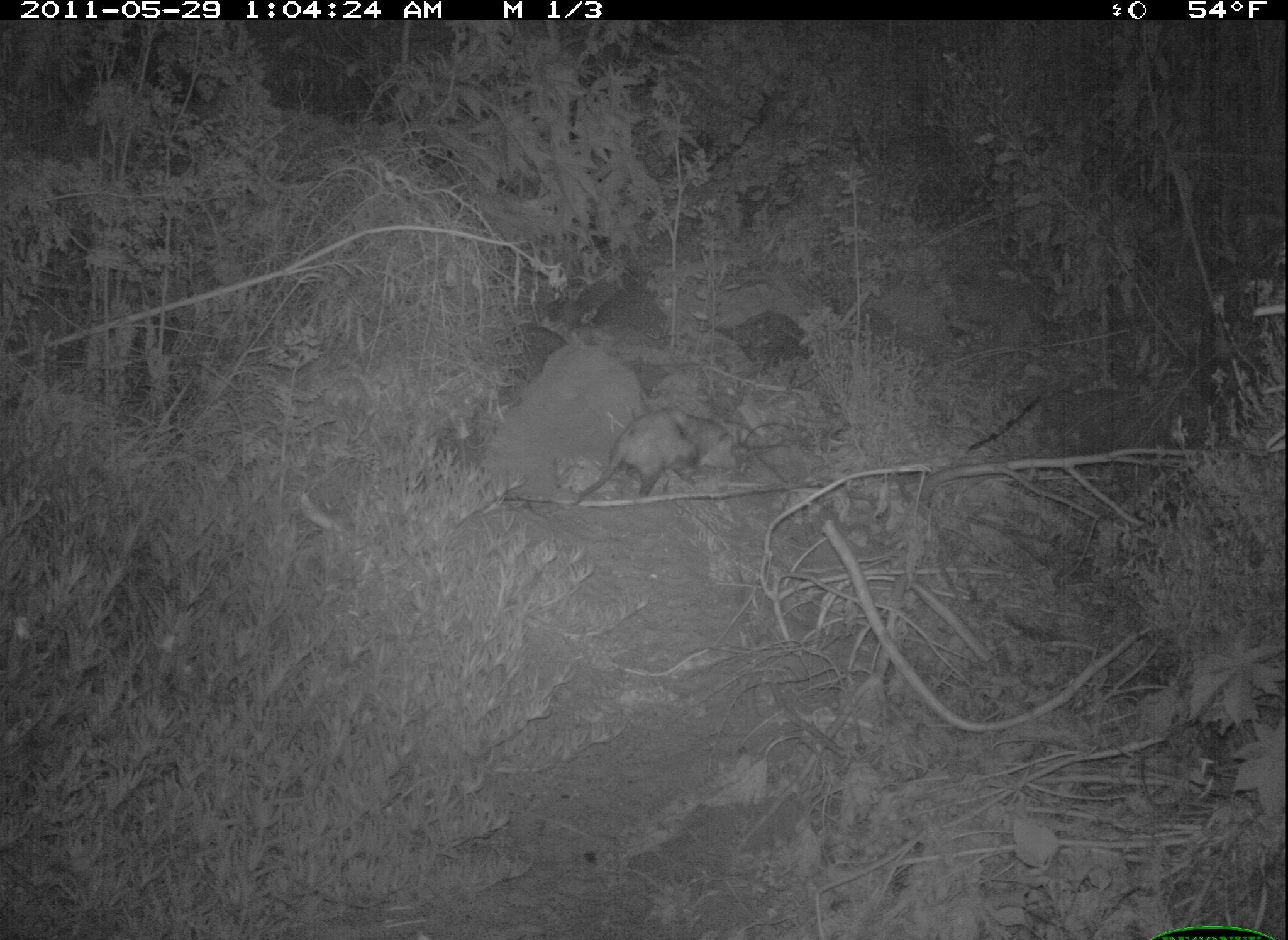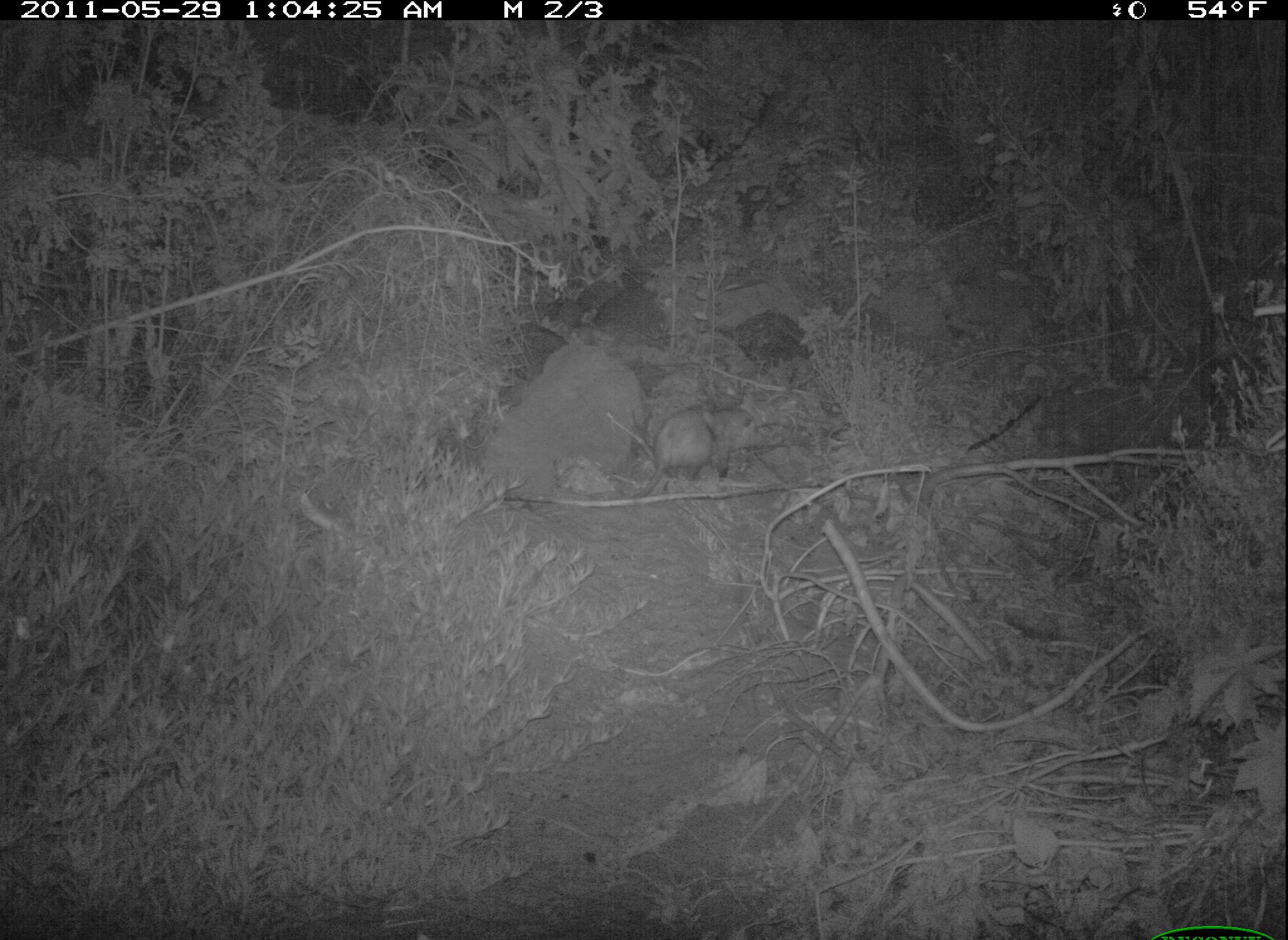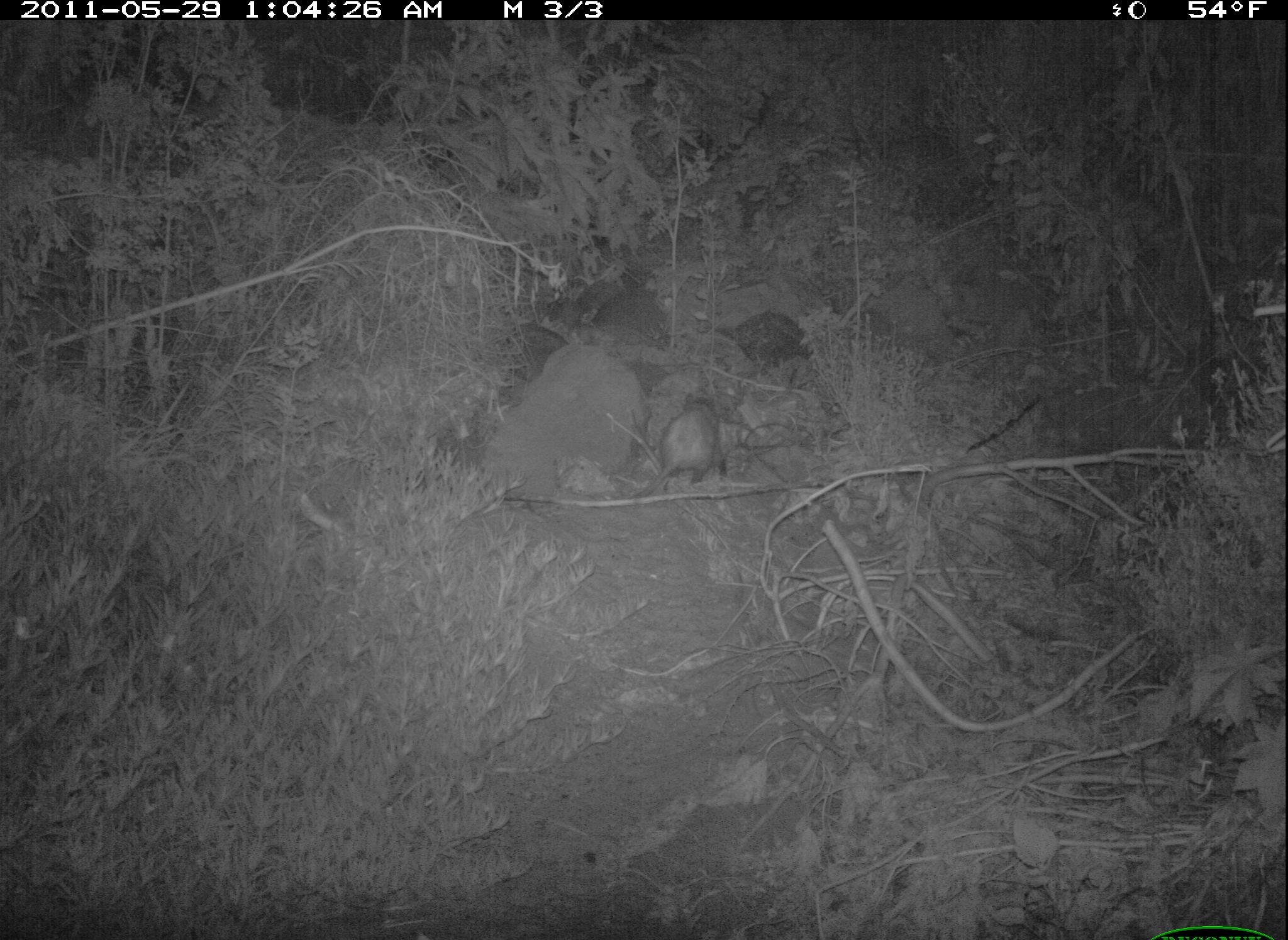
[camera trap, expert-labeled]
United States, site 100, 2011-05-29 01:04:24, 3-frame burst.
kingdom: Animalia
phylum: Chordata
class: Mammalia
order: Didelphimorphia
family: Didelphidae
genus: Didelphis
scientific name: Didelphis virginiana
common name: virginia opossum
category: opossum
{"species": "opossum (virginia opossum) (Didelphis virginiana)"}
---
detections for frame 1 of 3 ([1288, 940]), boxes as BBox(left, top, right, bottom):
opossum: BBox(538, 388, 828, 536)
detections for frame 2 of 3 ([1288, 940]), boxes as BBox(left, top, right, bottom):
opossum: BBox(618, 380, 757, 533)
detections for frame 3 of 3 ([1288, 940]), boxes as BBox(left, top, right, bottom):
opossum: BBox(618, 382, 728, 519)